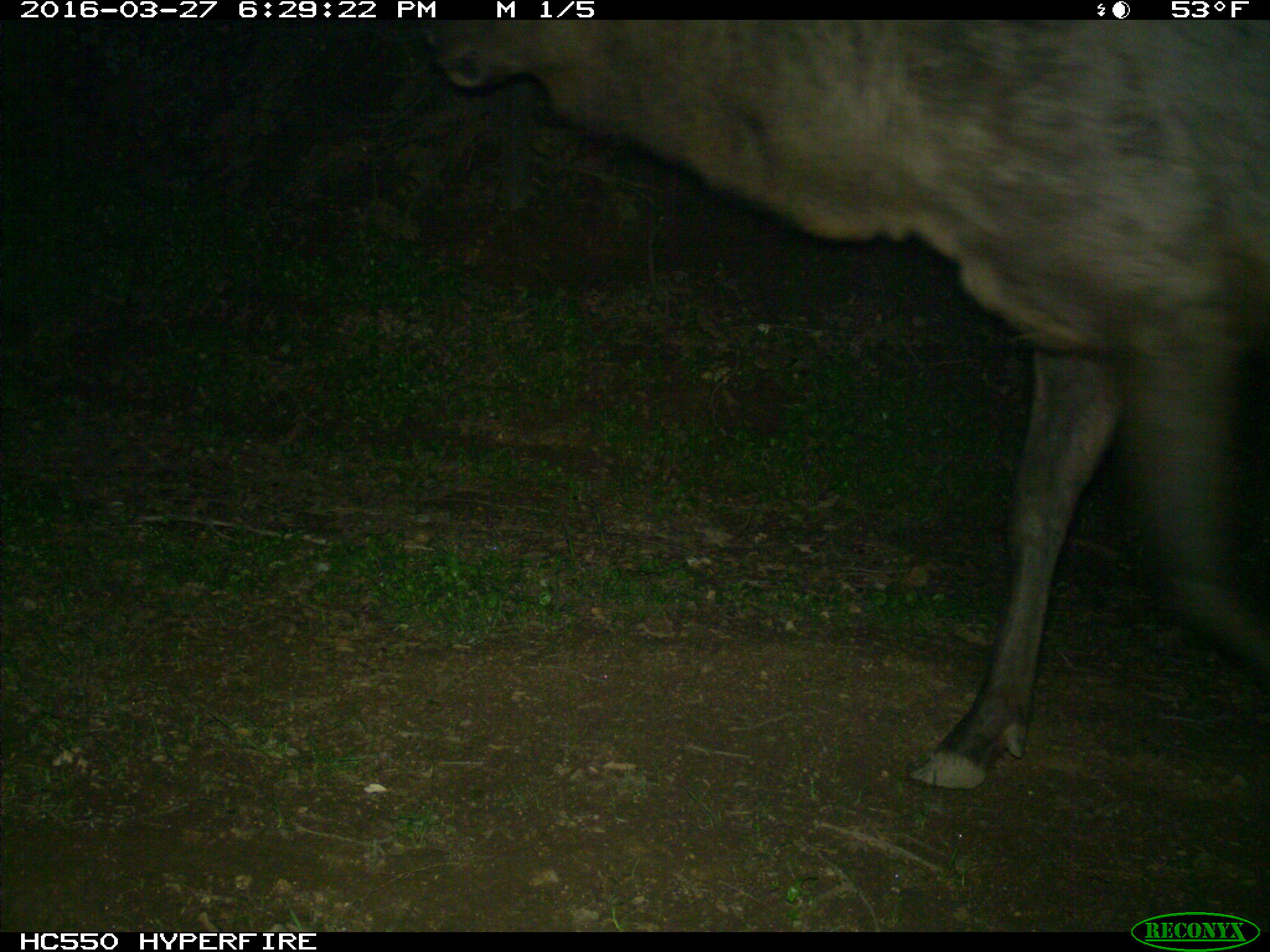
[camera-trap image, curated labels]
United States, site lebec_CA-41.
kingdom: Animalia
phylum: Chordata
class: Mammalia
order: Artiodactyla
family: Cervidae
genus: Cervus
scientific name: Cervus canadensis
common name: elk